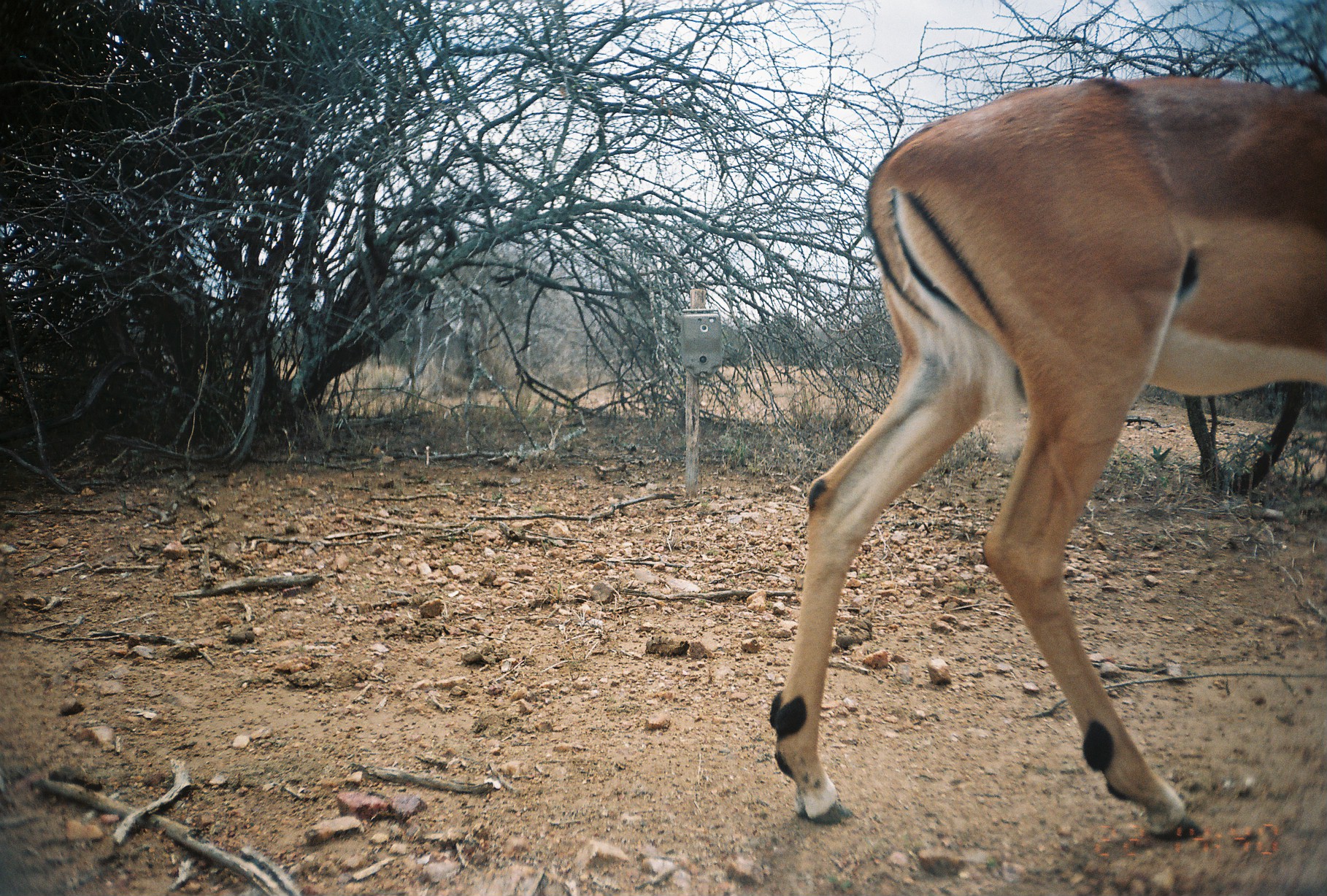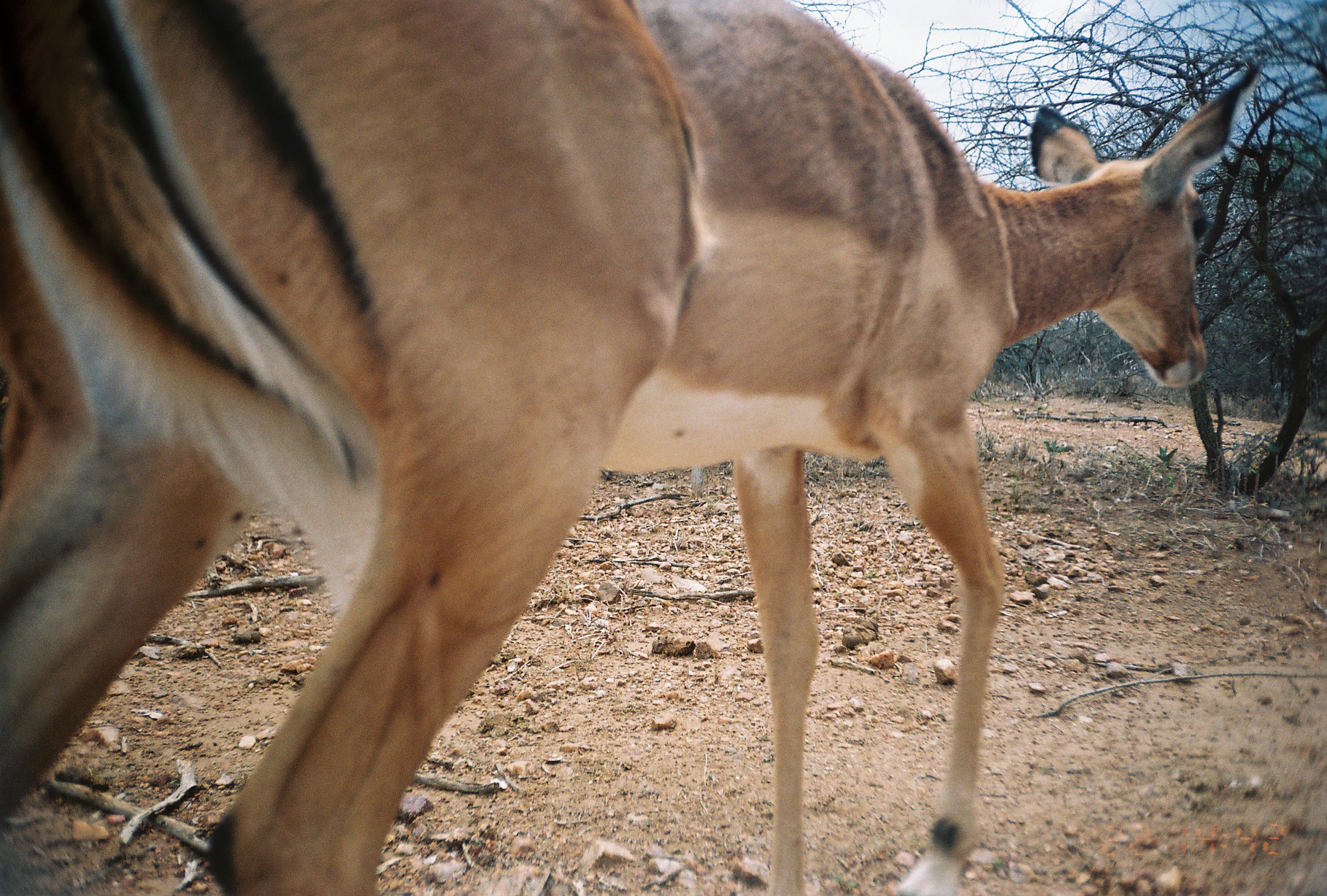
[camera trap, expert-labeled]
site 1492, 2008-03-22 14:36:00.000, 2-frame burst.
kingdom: Animalia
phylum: Chordata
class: Mammalia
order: Artiodactyla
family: Bovidae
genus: Aepyceros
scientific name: Aepyceros melampus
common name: impala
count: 1